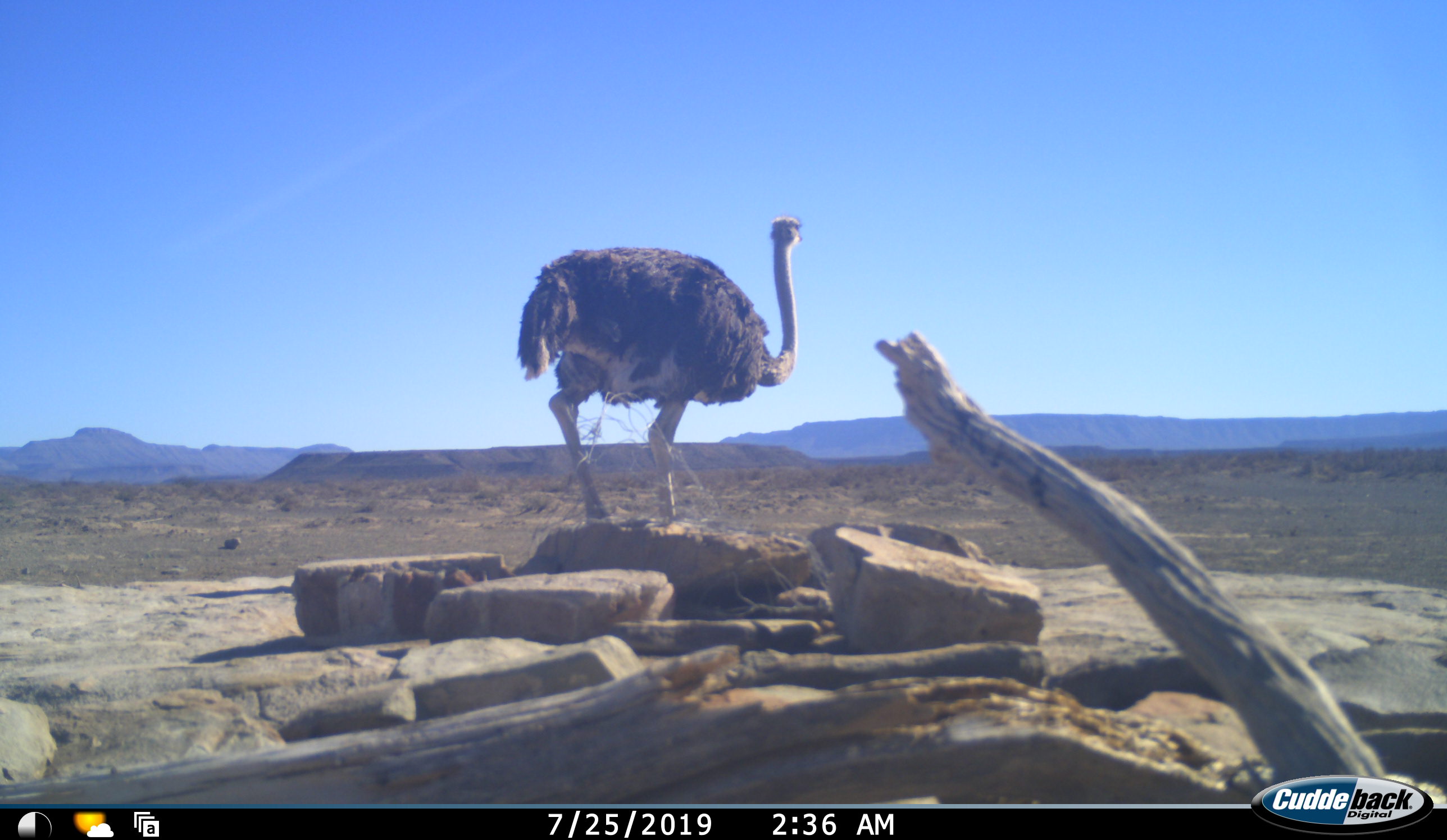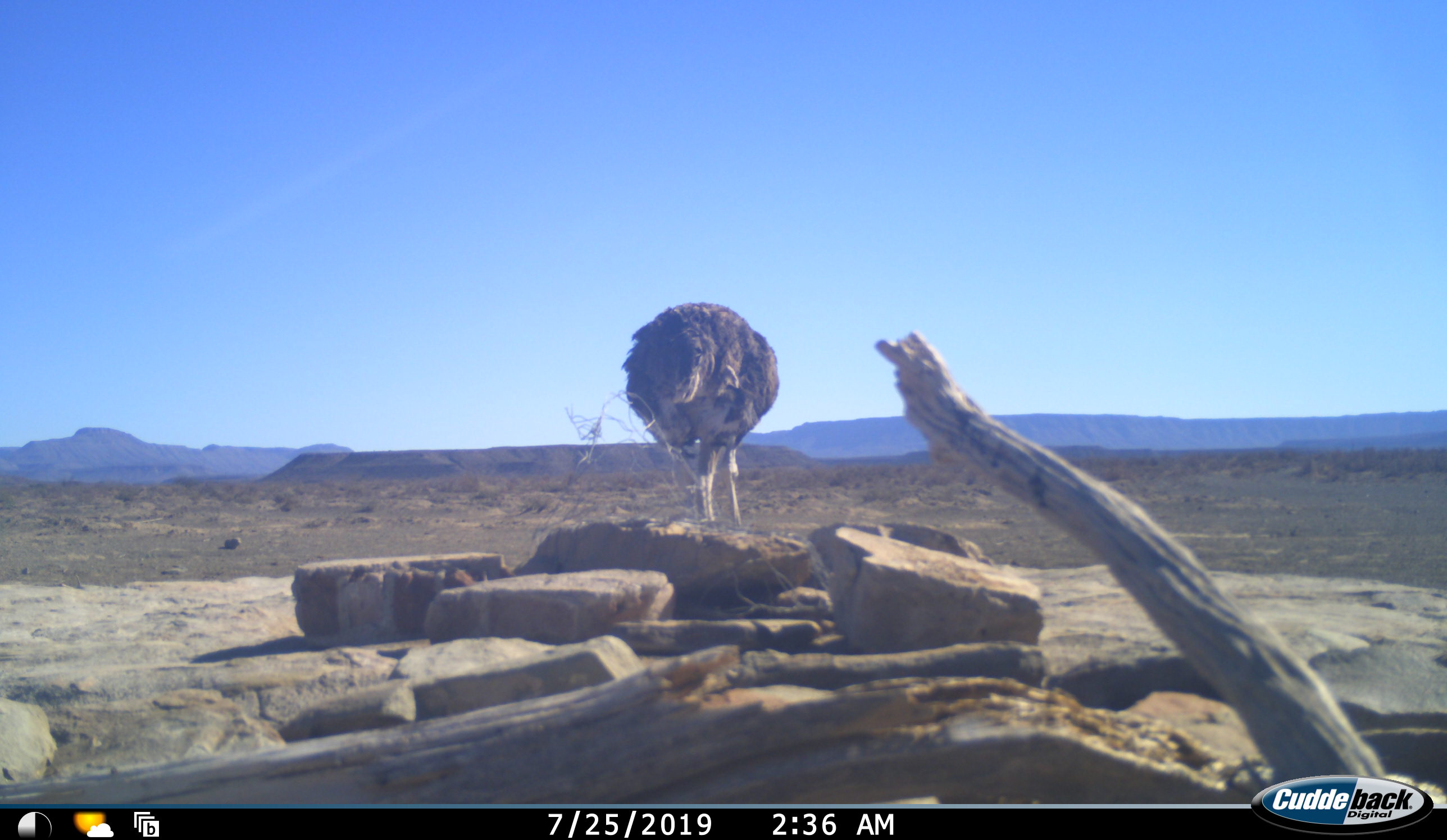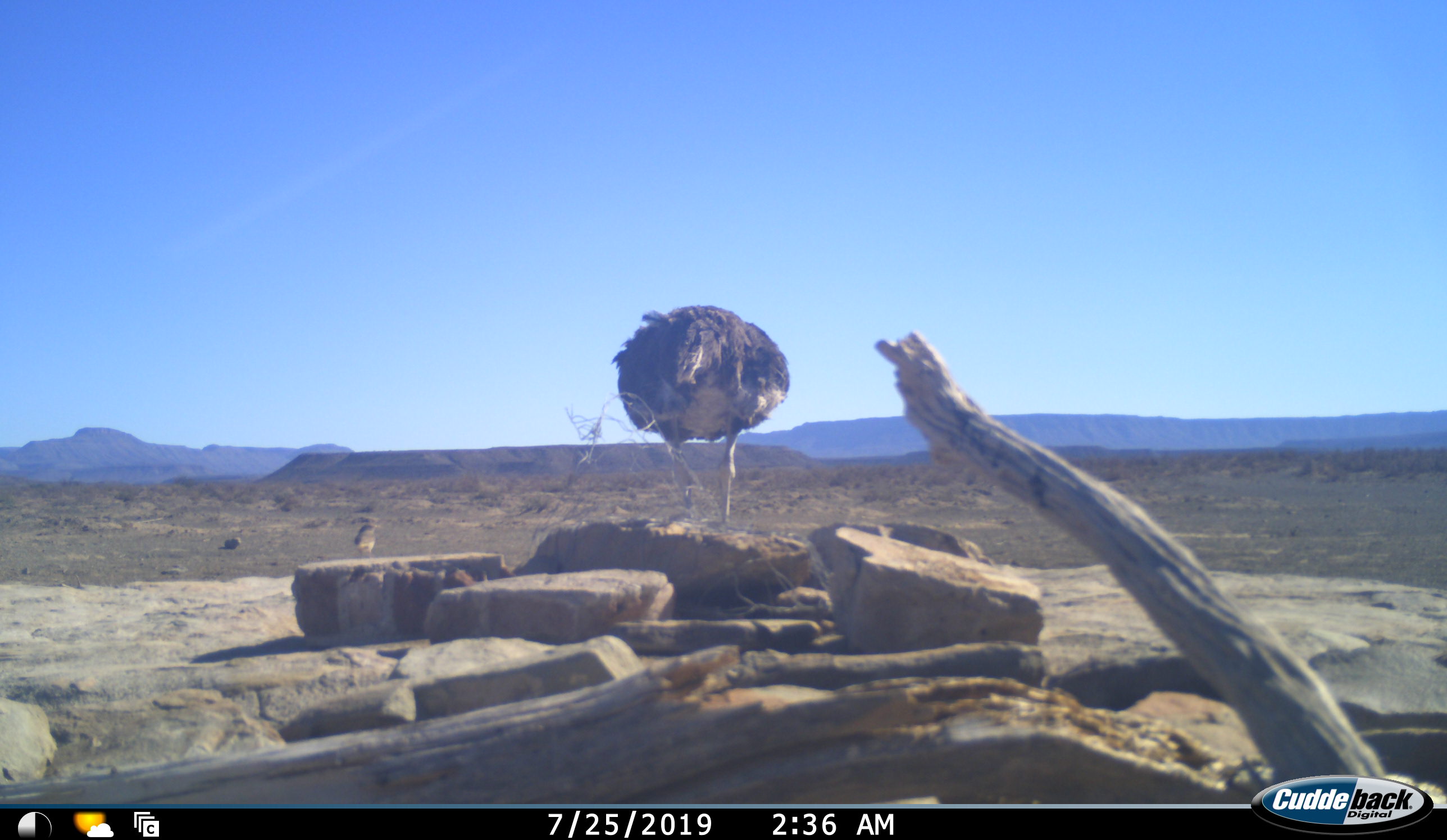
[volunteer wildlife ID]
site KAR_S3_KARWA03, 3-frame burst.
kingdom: Animalia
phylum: Chordata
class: Aves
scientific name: Aves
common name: bird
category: birdother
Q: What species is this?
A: Birdother (bird) (Aves).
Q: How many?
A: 1.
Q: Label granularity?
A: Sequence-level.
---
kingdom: Animalia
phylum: Chordata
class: Aves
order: Struthioniformes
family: Struthionidae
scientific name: Struthionidae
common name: ostrich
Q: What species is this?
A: Ostrich (Struthionidae).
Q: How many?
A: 1.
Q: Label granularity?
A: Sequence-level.